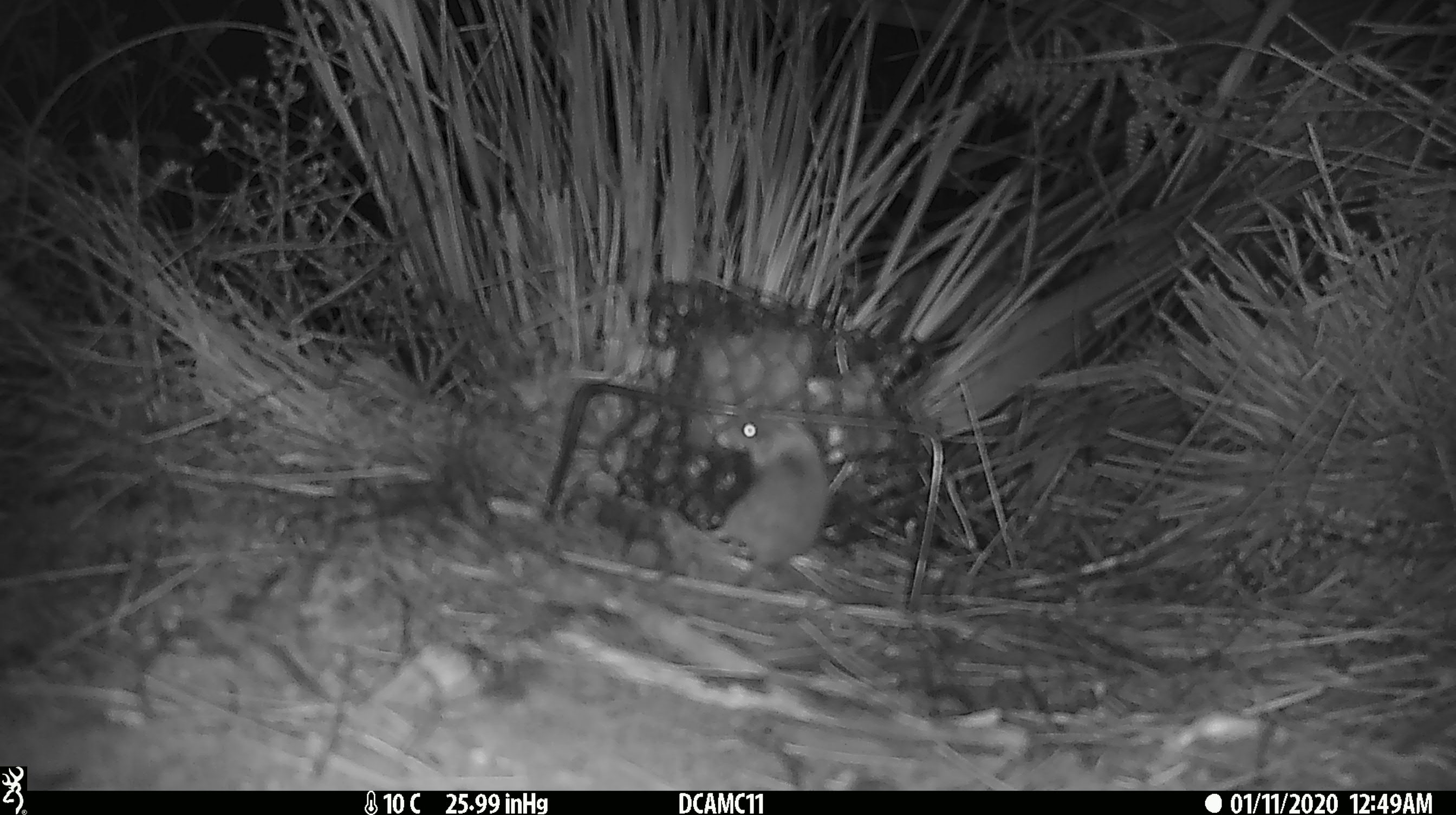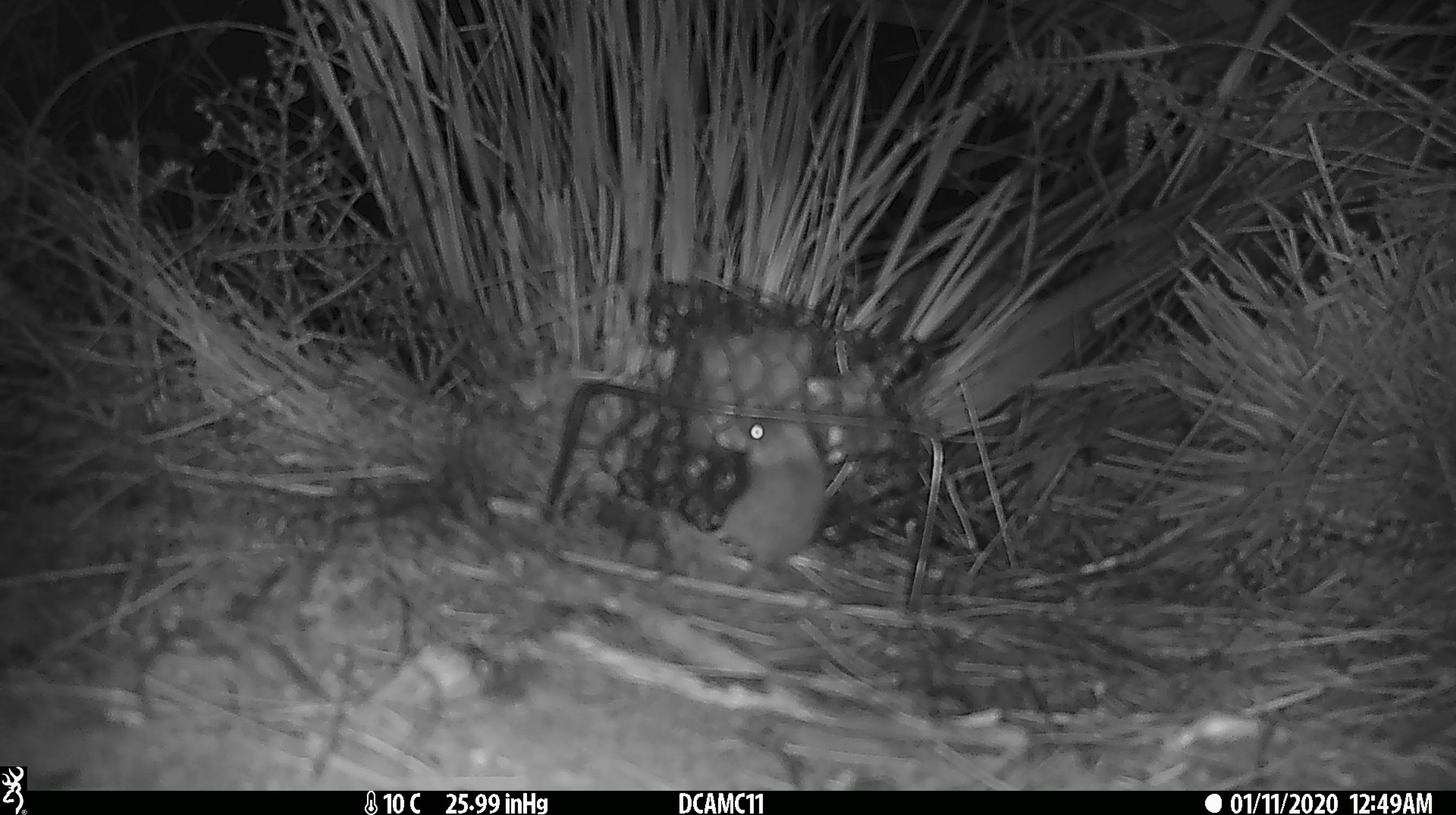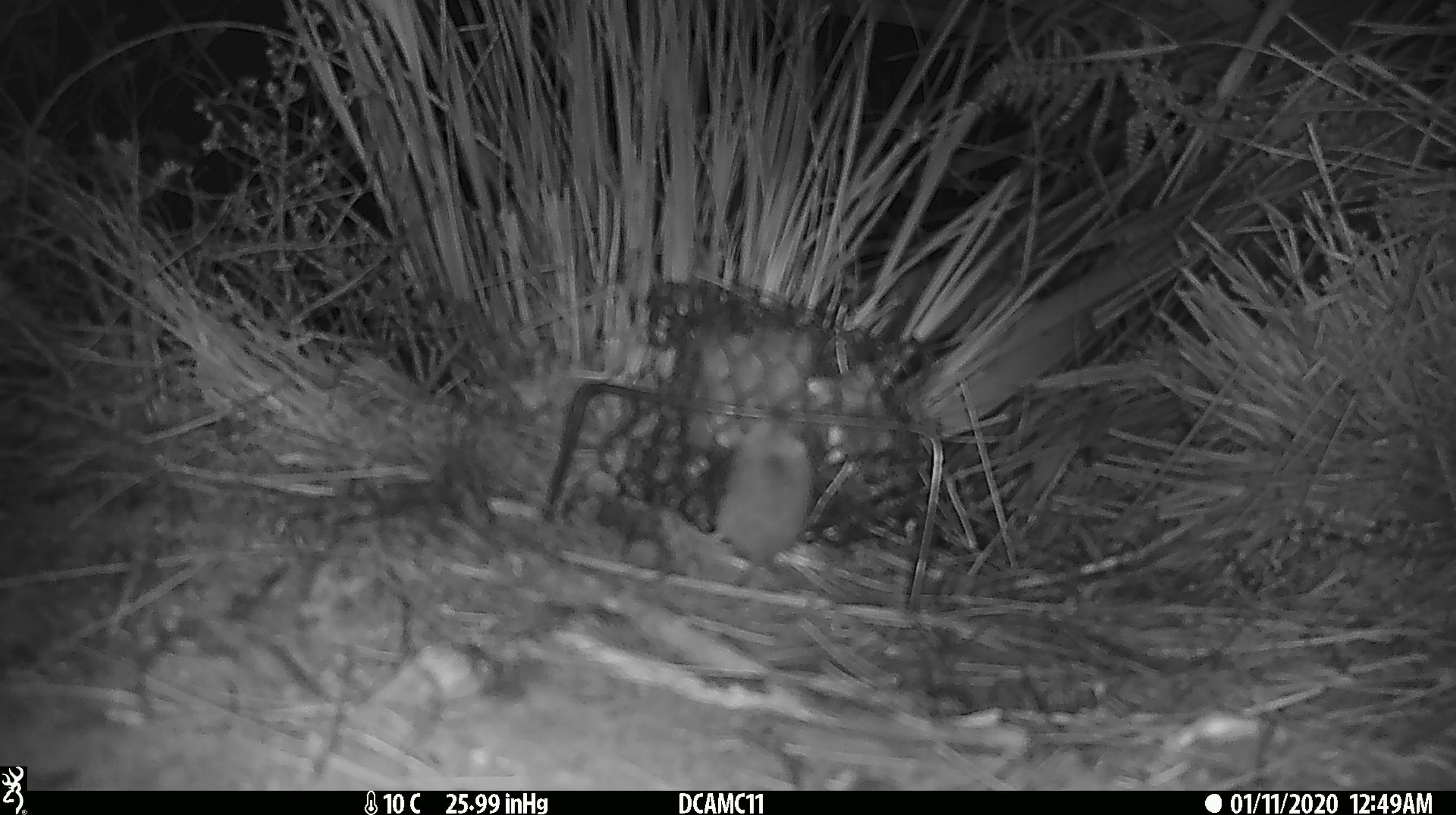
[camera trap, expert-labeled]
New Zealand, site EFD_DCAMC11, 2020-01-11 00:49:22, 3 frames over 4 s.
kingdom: Animalia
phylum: Chordata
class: Mammalia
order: Rodentia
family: Muridae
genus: Mus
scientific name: Mus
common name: mouse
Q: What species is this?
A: Mouse (Mus).